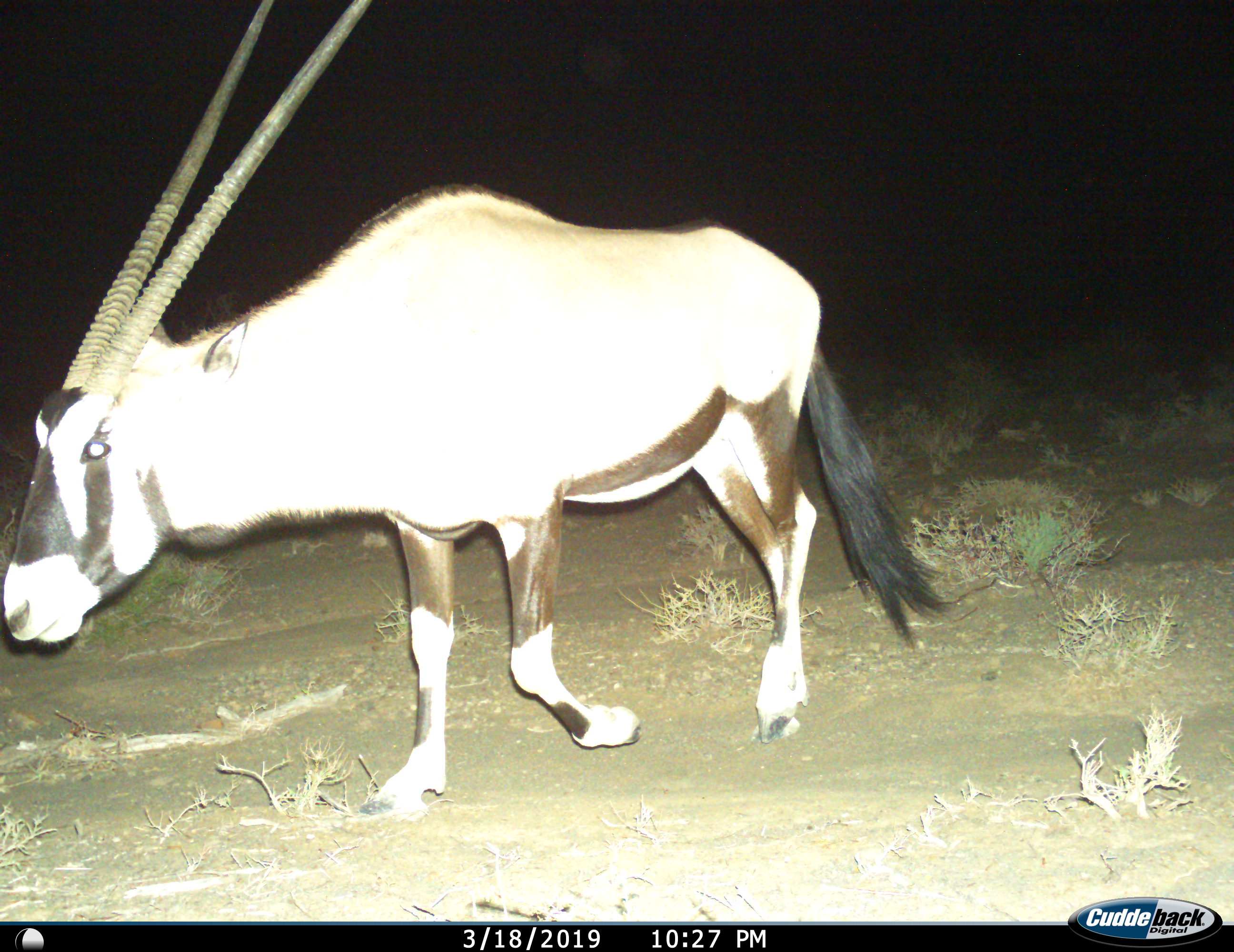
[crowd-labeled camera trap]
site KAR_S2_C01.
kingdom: Animalia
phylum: Chordata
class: Mammalia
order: Artiodactyla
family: Bovidae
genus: Oryx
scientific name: Oryx gazella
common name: gemsbok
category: oryx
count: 1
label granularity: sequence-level